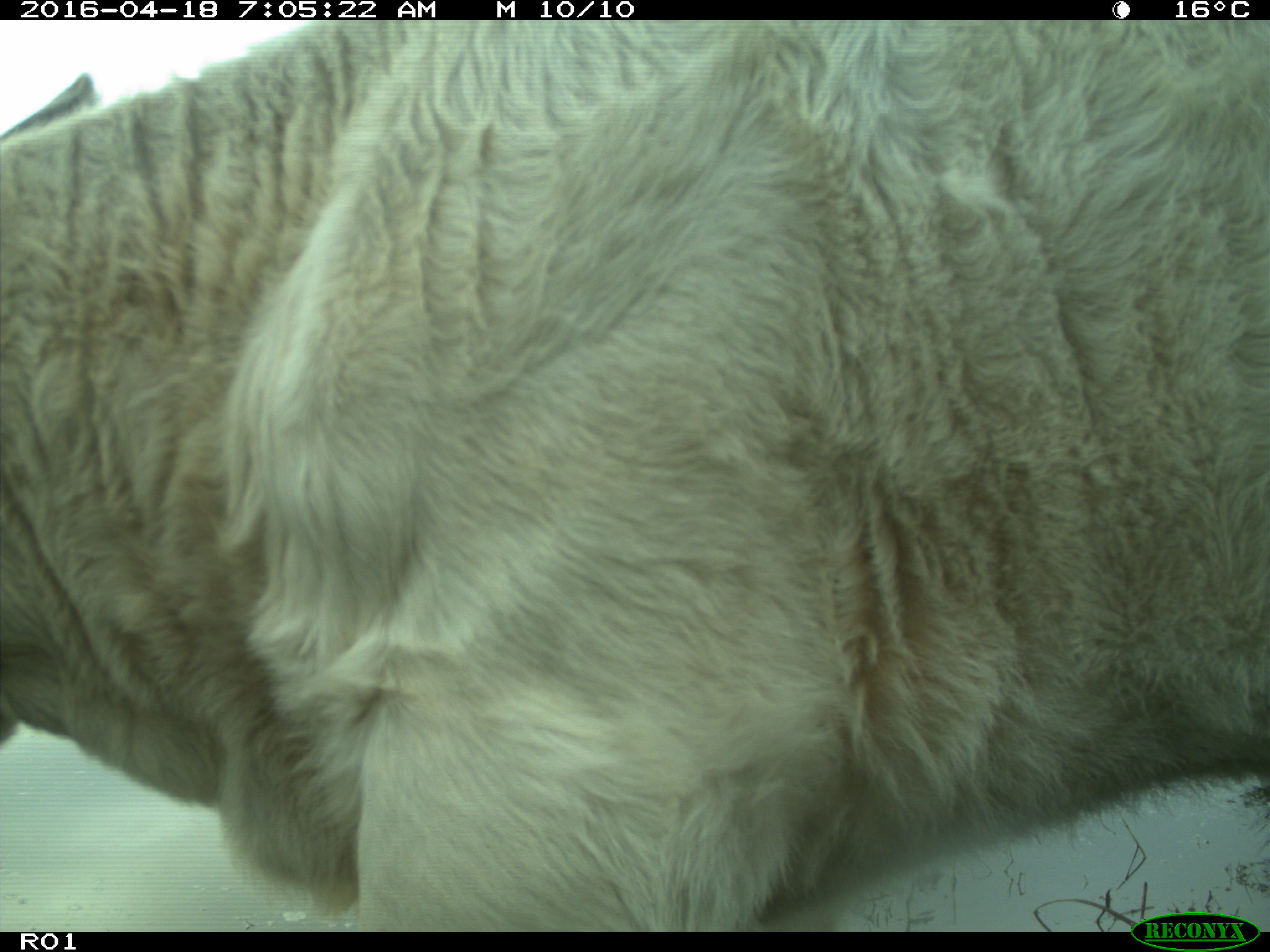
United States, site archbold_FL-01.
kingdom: Animalia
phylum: Chordata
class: Mammalia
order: Artiodactyla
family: Bovidae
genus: Bos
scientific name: Bos taurus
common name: domestic cow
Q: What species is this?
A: Bos taurus (domestic cow).